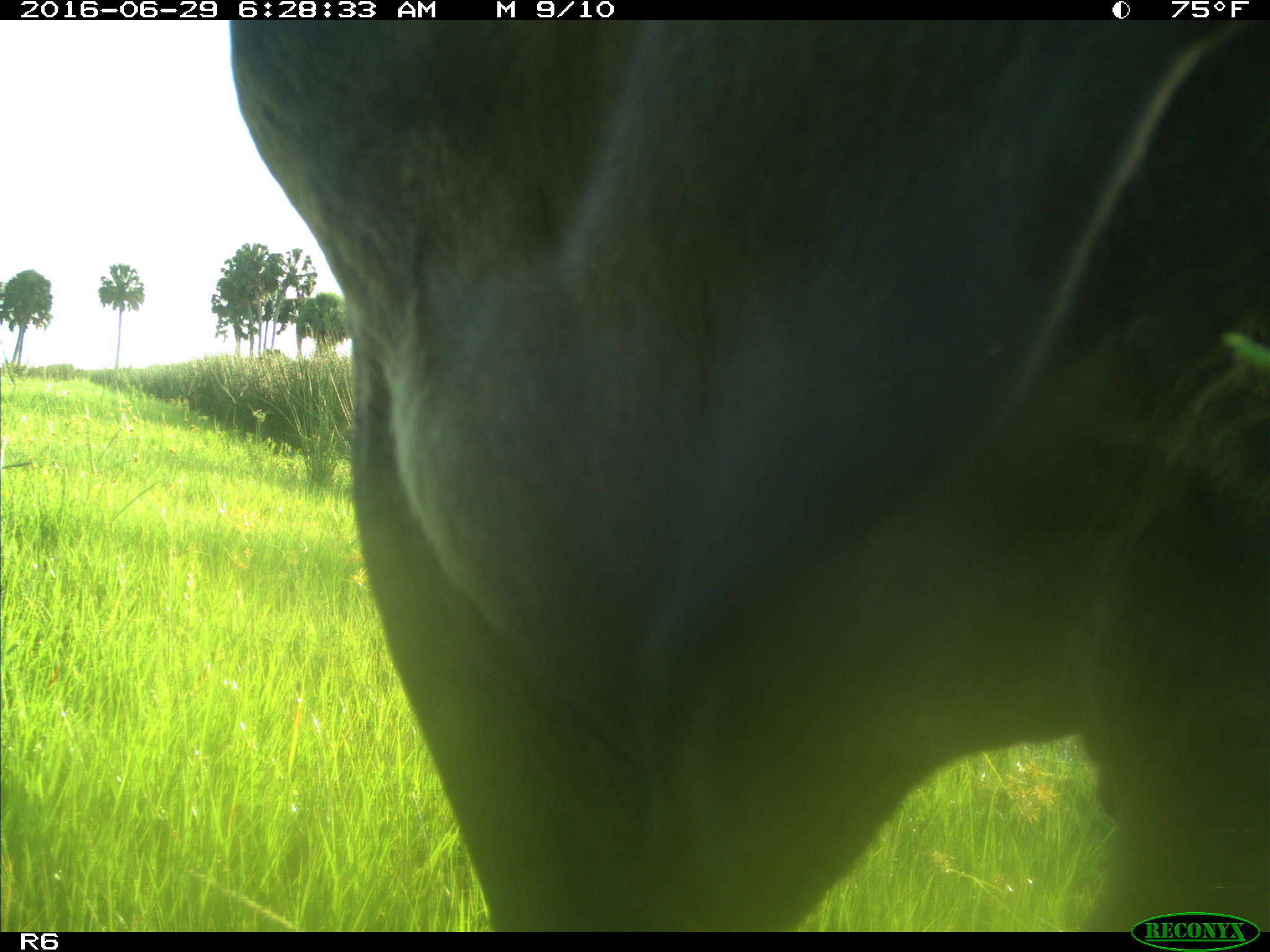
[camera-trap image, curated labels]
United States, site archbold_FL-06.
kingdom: Animalia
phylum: Chordata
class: Mammalia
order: Artiodactyla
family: Bovidae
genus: Bos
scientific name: Bos taurus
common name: domestic cow